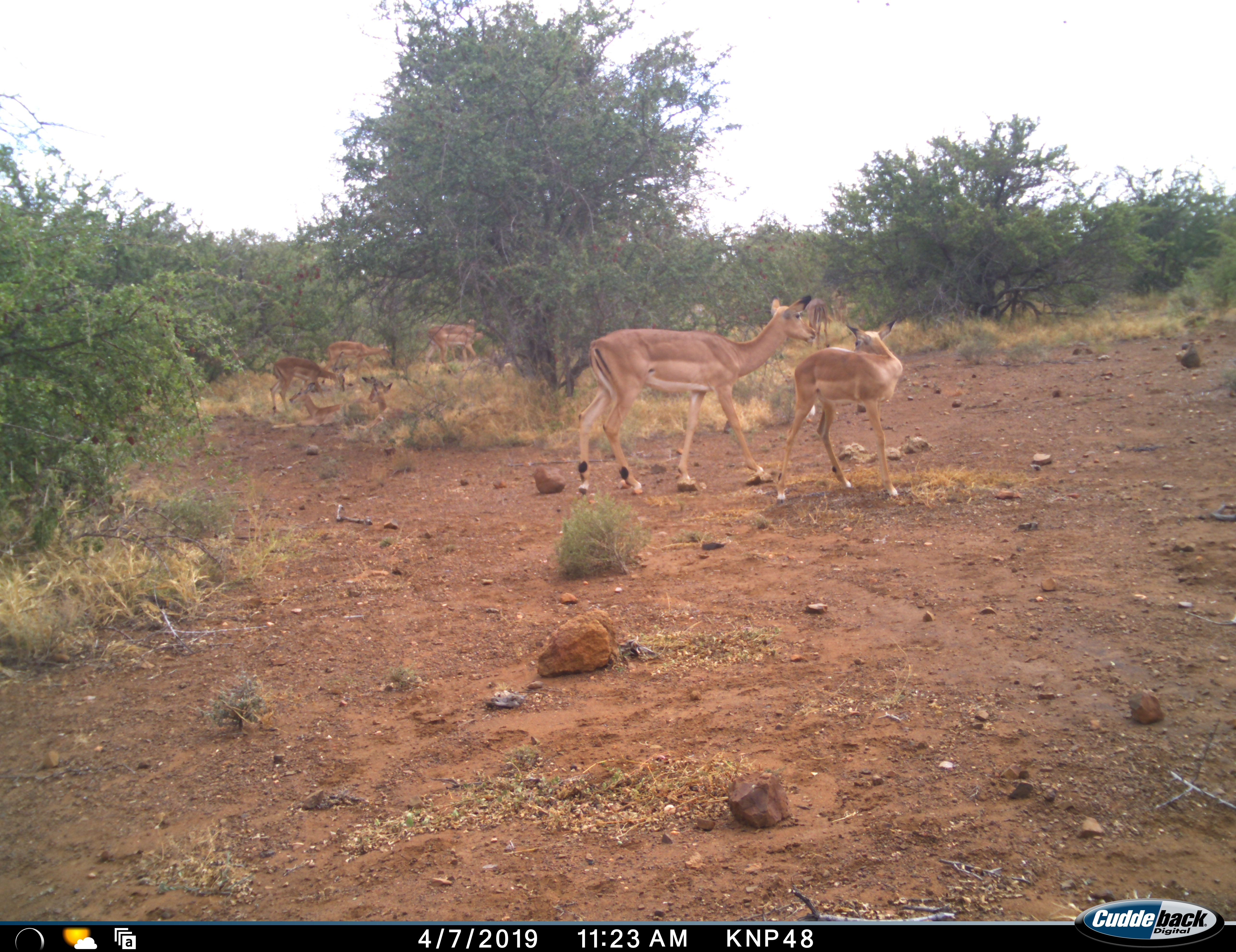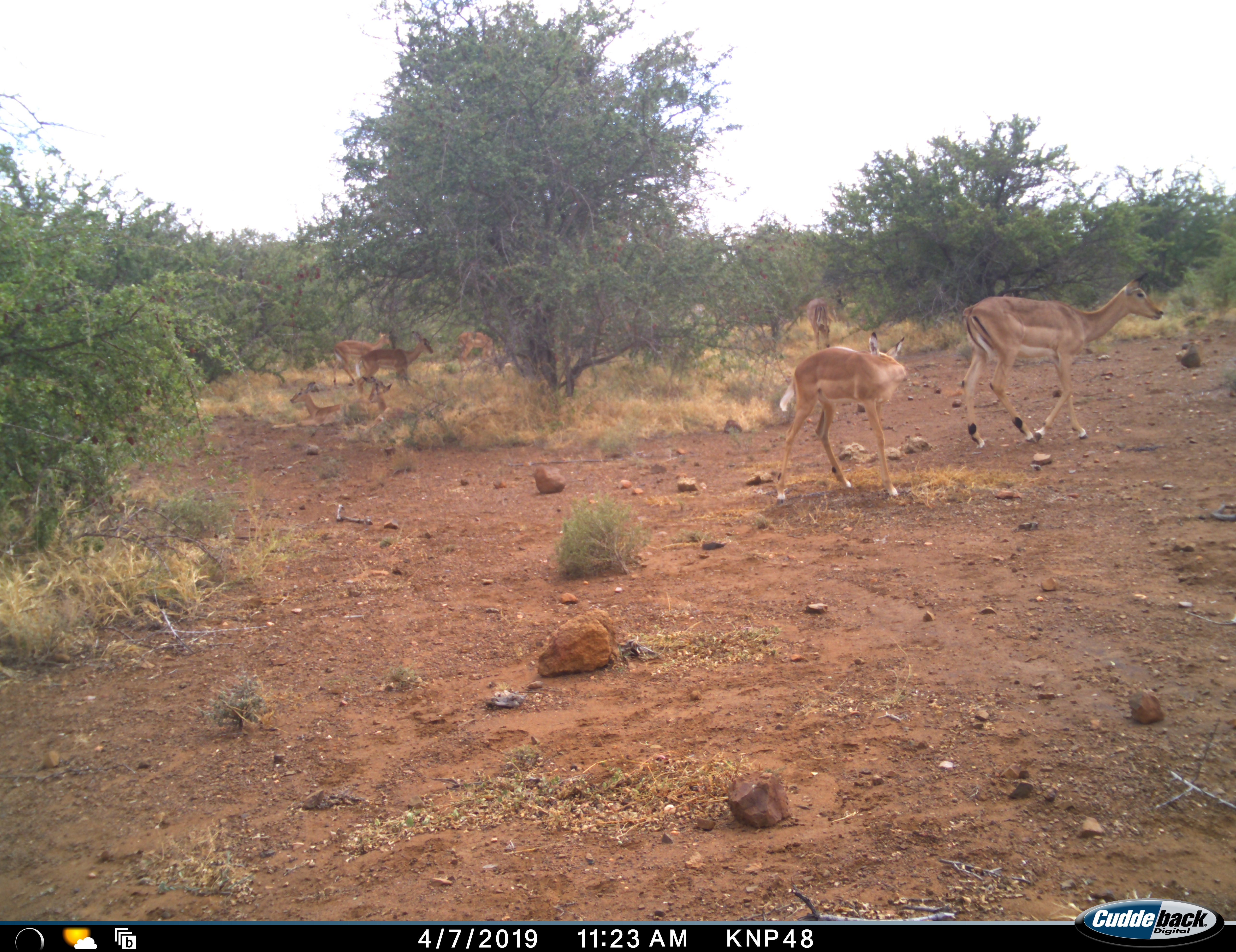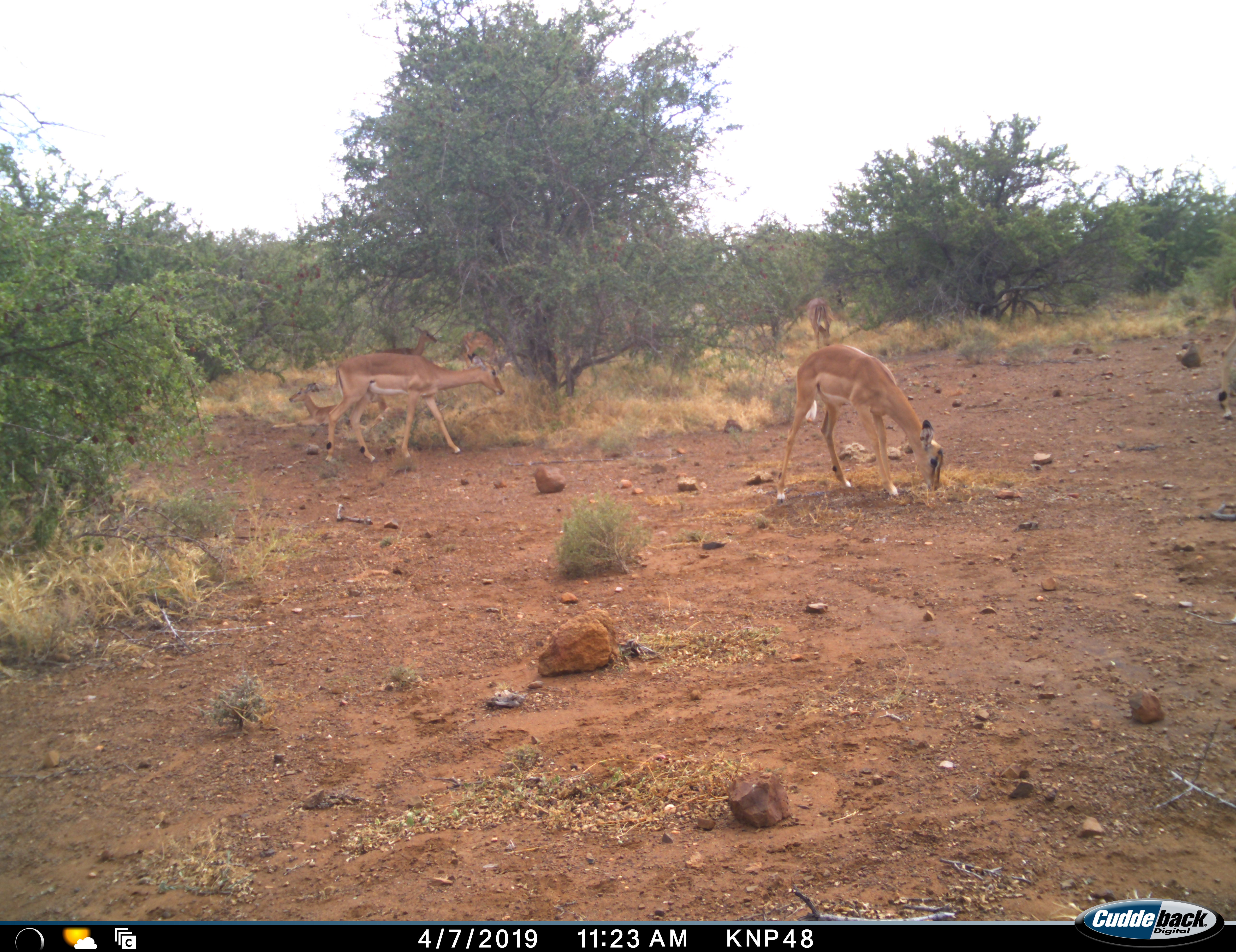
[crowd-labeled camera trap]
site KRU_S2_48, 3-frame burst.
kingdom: Animalia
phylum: Chordata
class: Mammalia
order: Artiodactyla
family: Bovidae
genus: Aepyceros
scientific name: Aepyceros melampus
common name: impala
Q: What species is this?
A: Impala (Aepyceros melampus).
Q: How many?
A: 9.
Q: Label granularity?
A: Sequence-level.